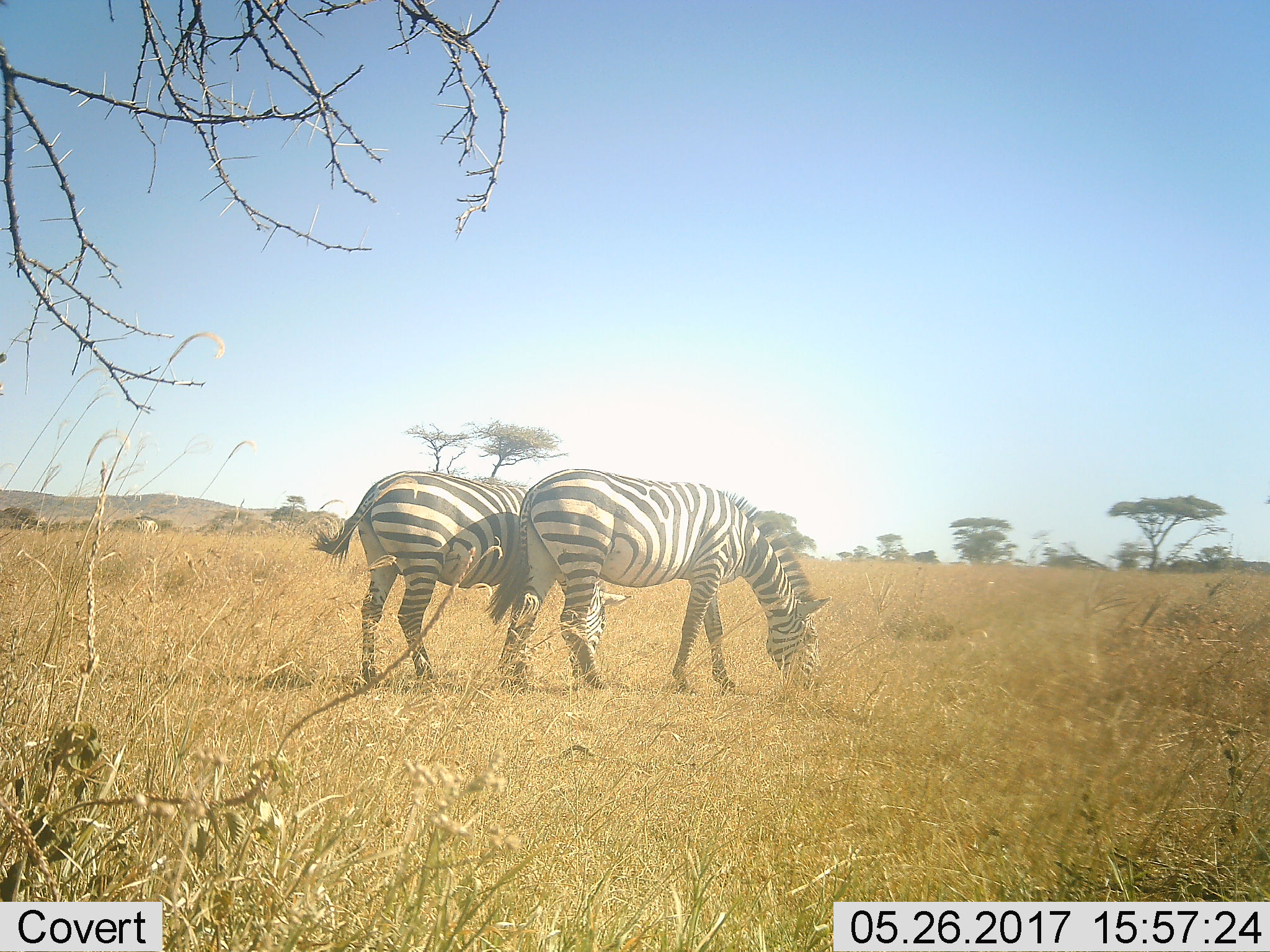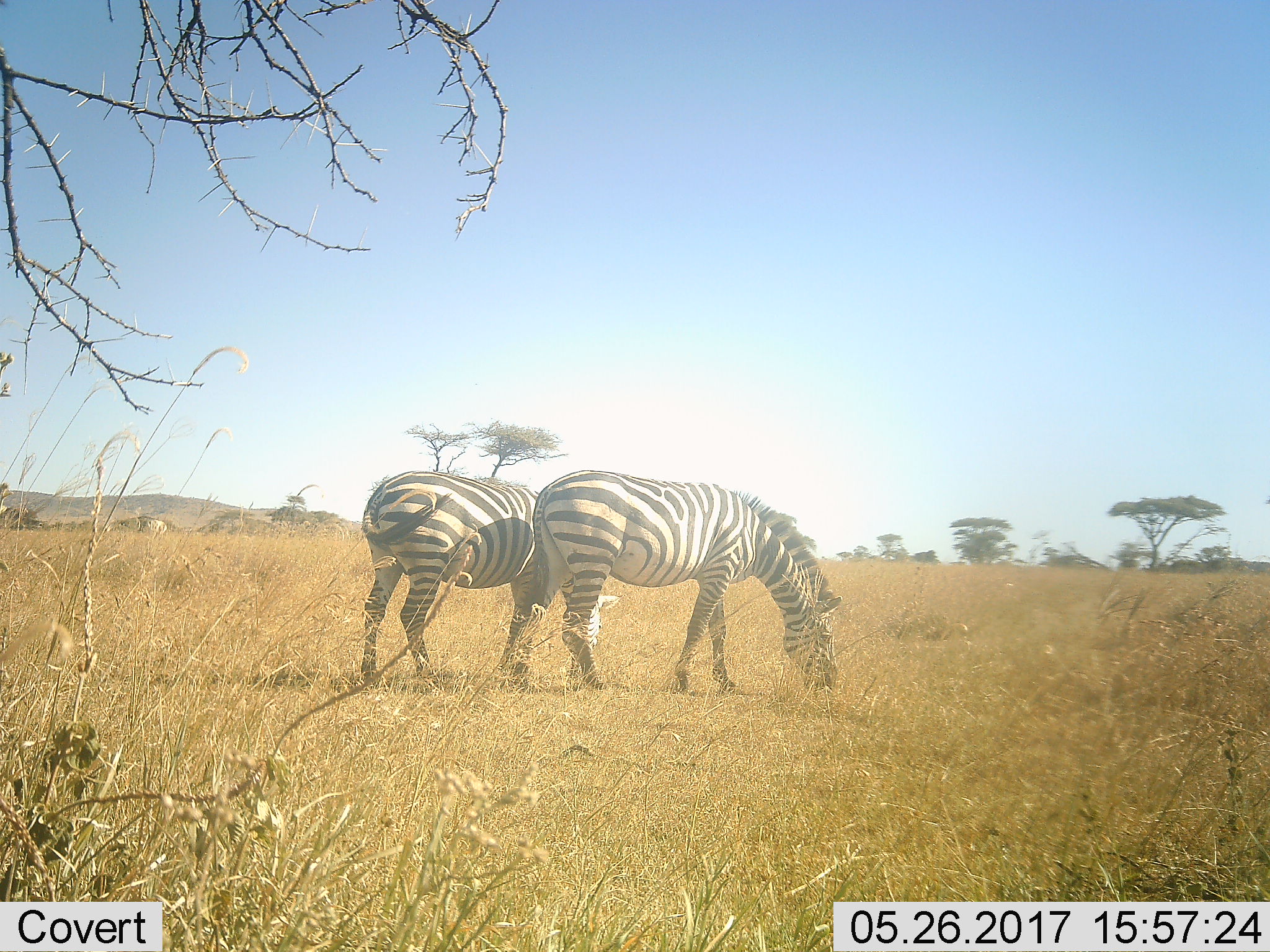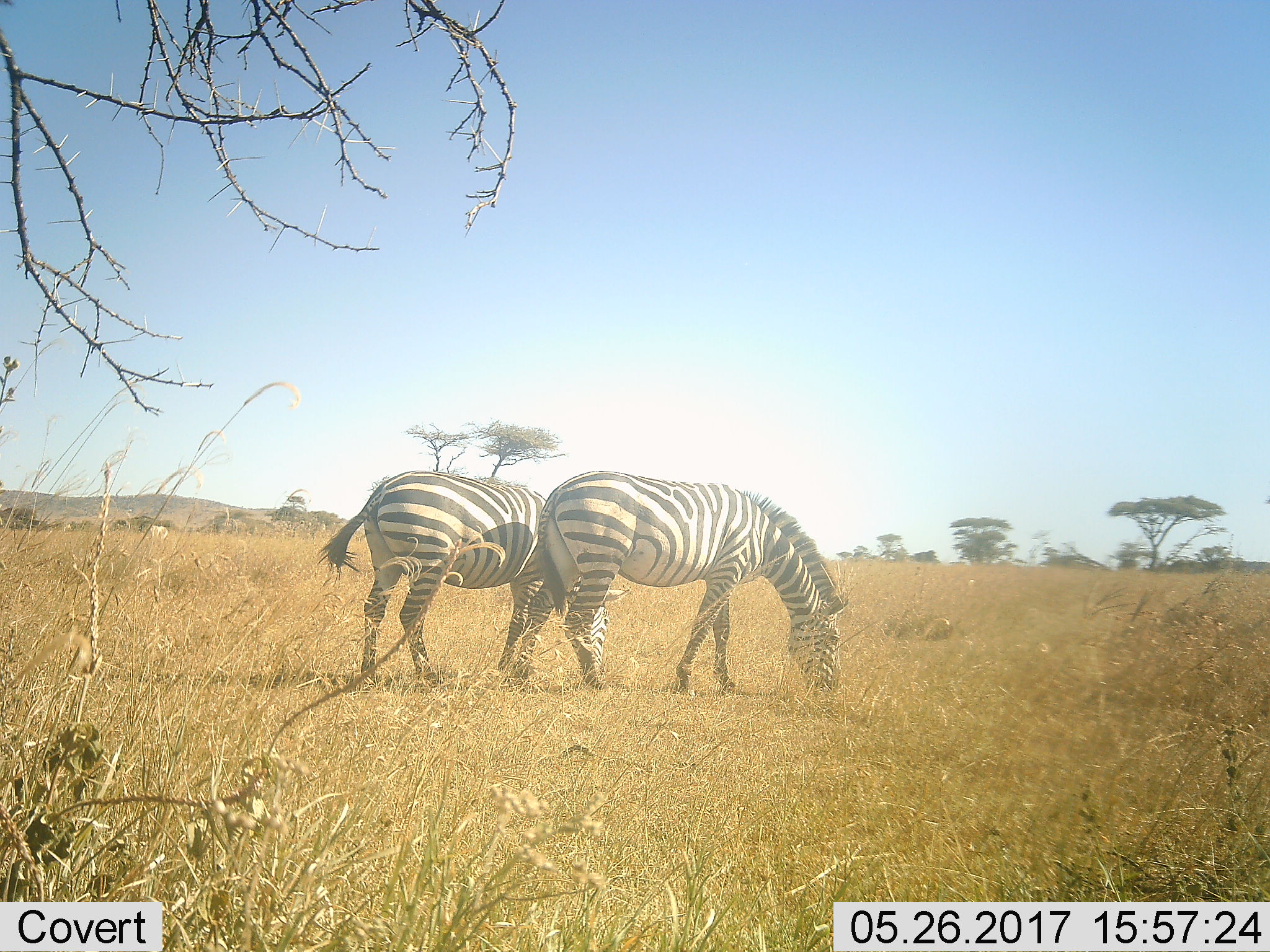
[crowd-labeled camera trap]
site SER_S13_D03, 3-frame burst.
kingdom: Animalia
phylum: Chordata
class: Mammalia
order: Perissodactyla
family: Equidae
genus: Equus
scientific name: Equus quagga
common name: plains zebra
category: zebraplains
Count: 2.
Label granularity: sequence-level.